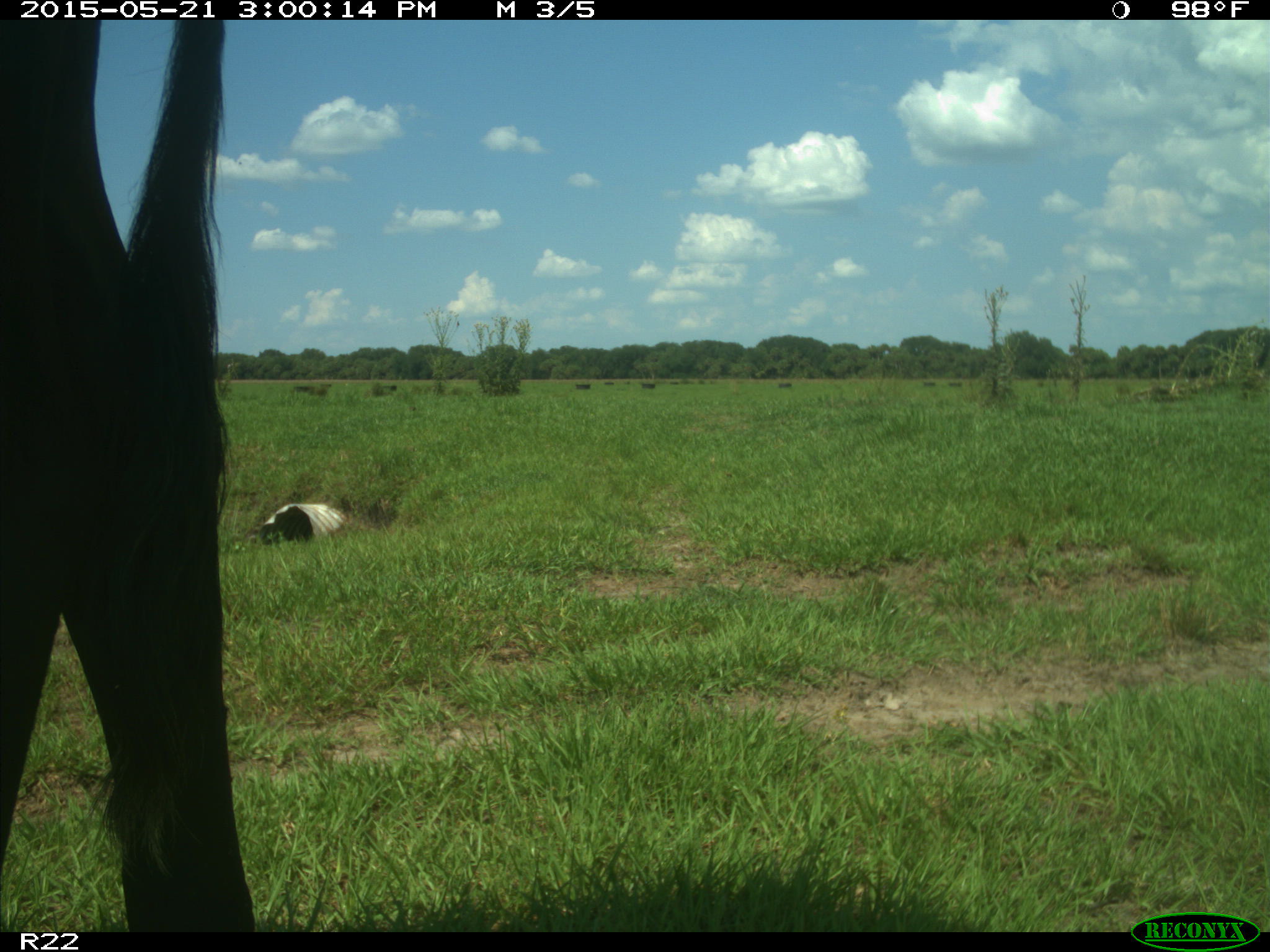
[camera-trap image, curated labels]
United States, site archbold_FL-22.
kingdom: Animalia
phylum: Chordata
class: Mammalia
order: Artiodactyla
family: Bovidae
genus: Bos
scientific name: Bos taurus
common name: domestic cow